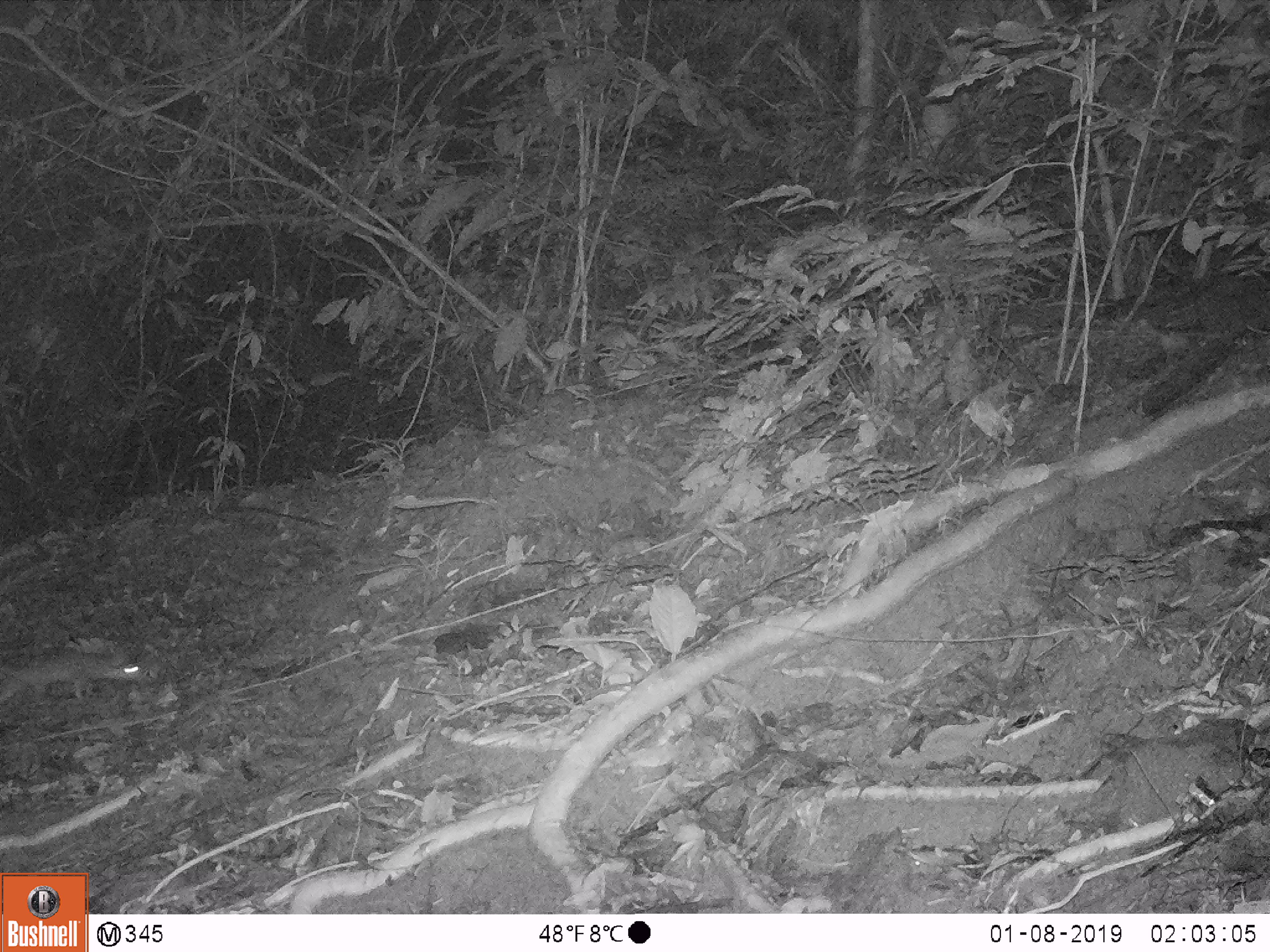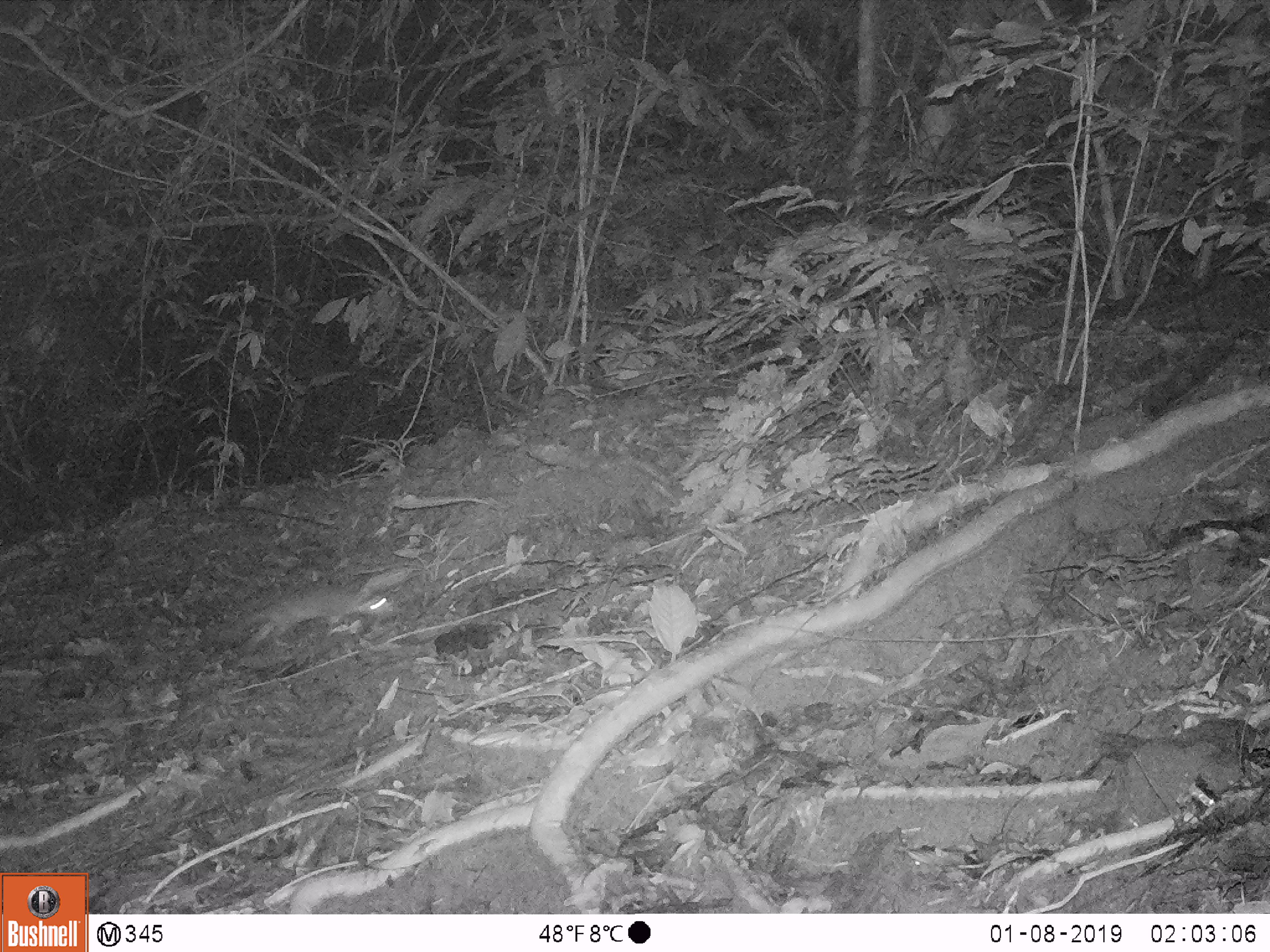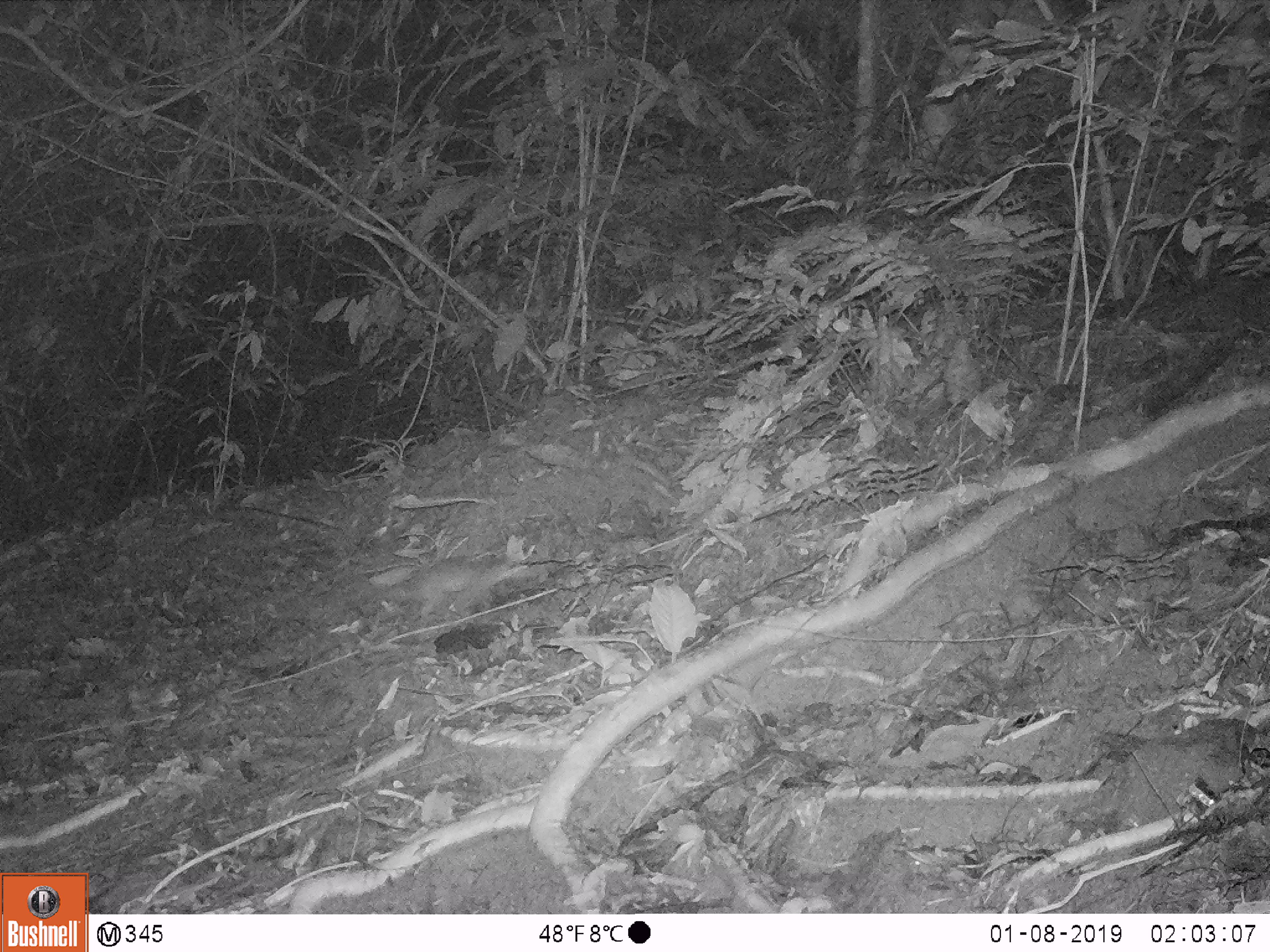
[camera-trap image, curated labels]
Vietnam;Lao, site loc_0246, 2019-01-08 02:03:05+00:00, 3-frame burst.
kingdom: Animalia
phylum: Chordata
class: Mammalia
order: Carnivora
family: Mustelidae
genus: Melogale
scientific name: Melogale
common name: ferret badger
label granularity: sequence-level